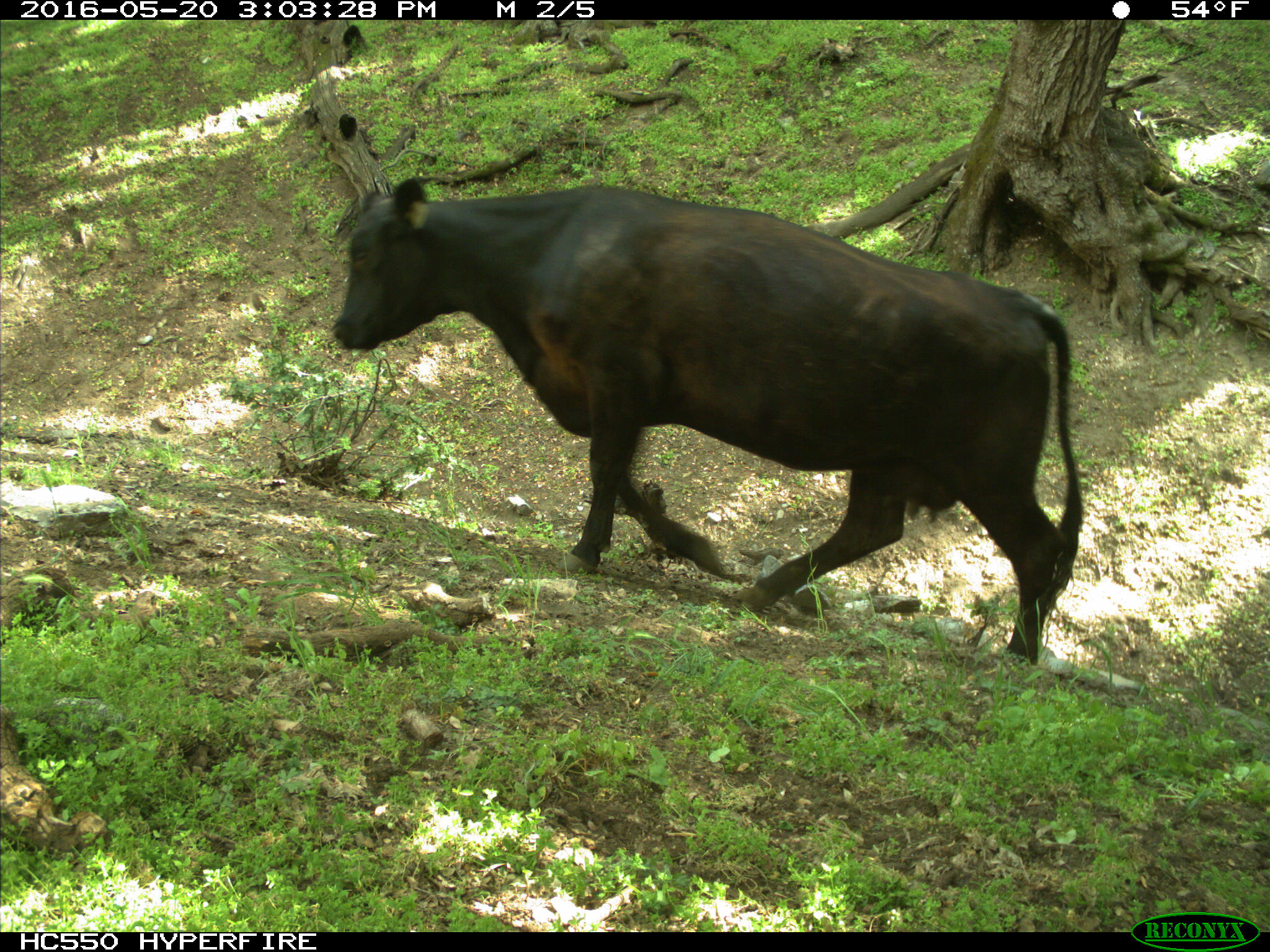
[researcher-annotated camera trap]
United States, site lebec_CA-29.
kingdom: Animalia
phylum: Chordata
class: Mammalia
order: Artiodactyla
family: Bovidae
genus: Bos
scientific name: Bos taurus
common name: domestic cow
Bos taurus (domestic cow).